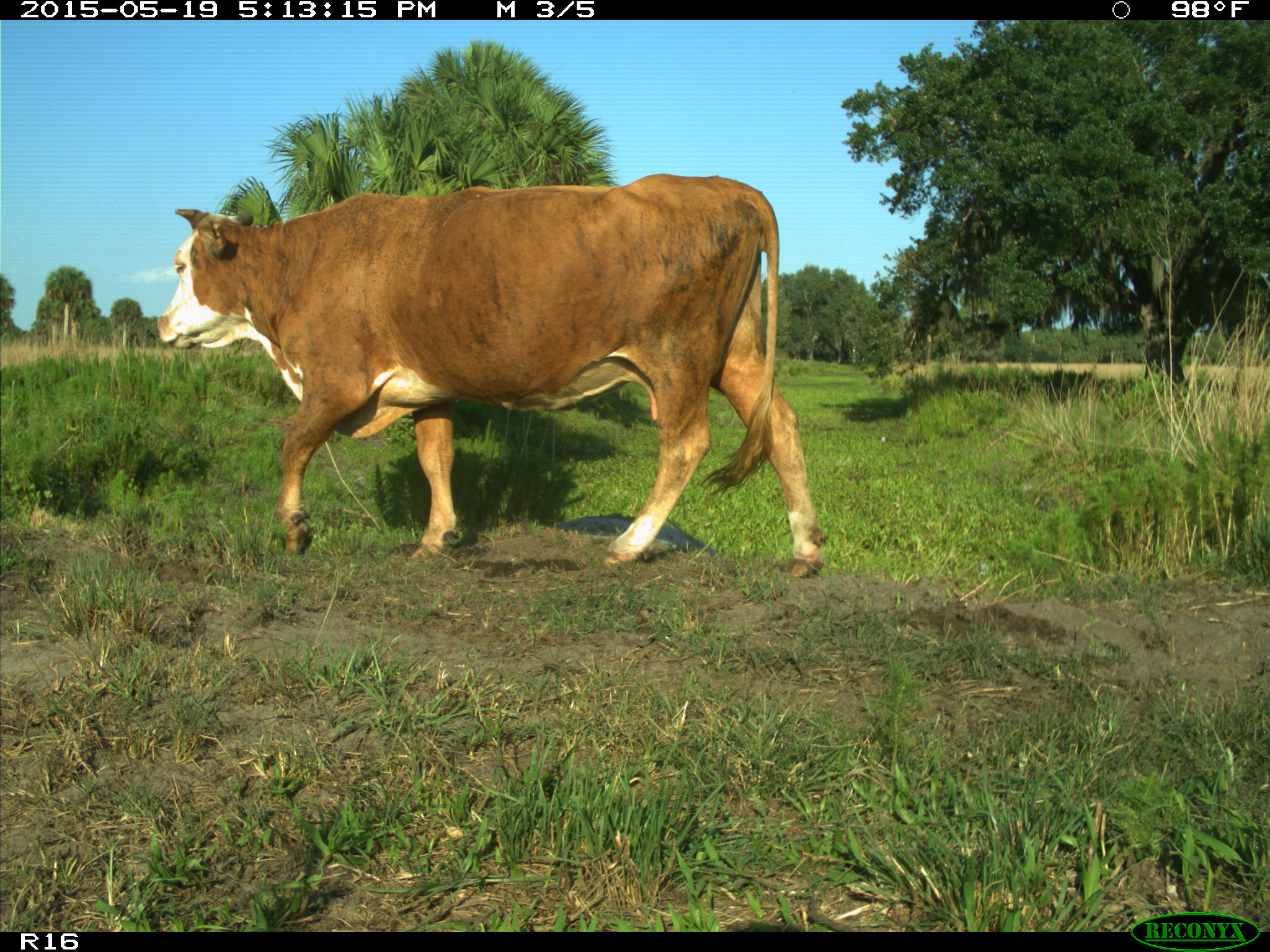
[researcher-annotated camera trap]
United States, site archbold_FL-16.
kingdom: Animalia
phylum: Chordata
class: Mammalia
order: Artiodactyla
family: Bovidae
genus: Bos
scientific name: Bos taurus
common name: domestic cow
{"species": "Bos taurus (domestic cow)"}